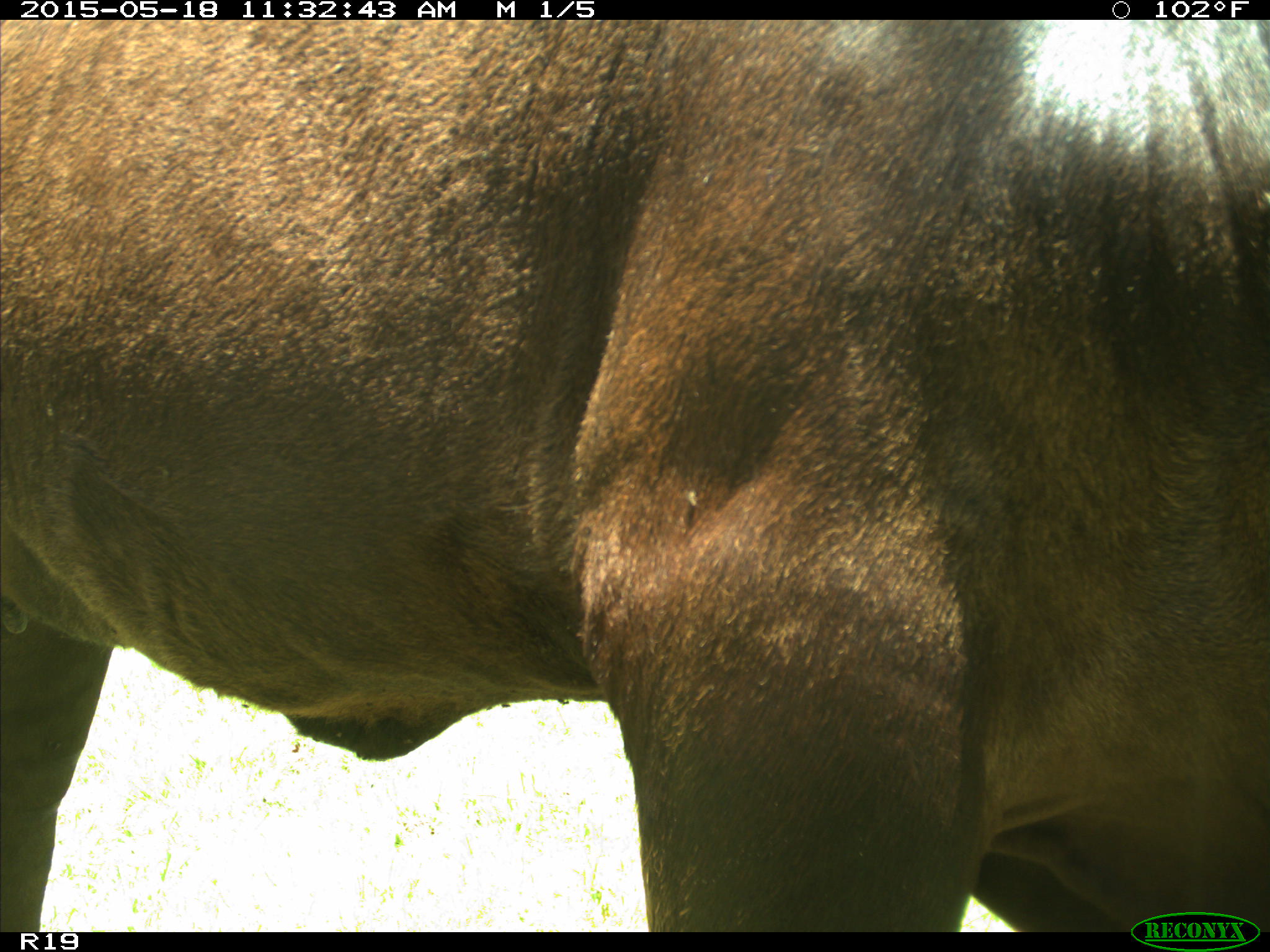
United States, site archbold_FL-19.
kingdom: Animalia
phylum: Chordata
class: Mammalia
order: Artiodactyla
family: Bovidae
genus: Bos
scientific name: Bos taurus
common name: domestic cow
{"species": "Bos taurus (domestic cow)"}